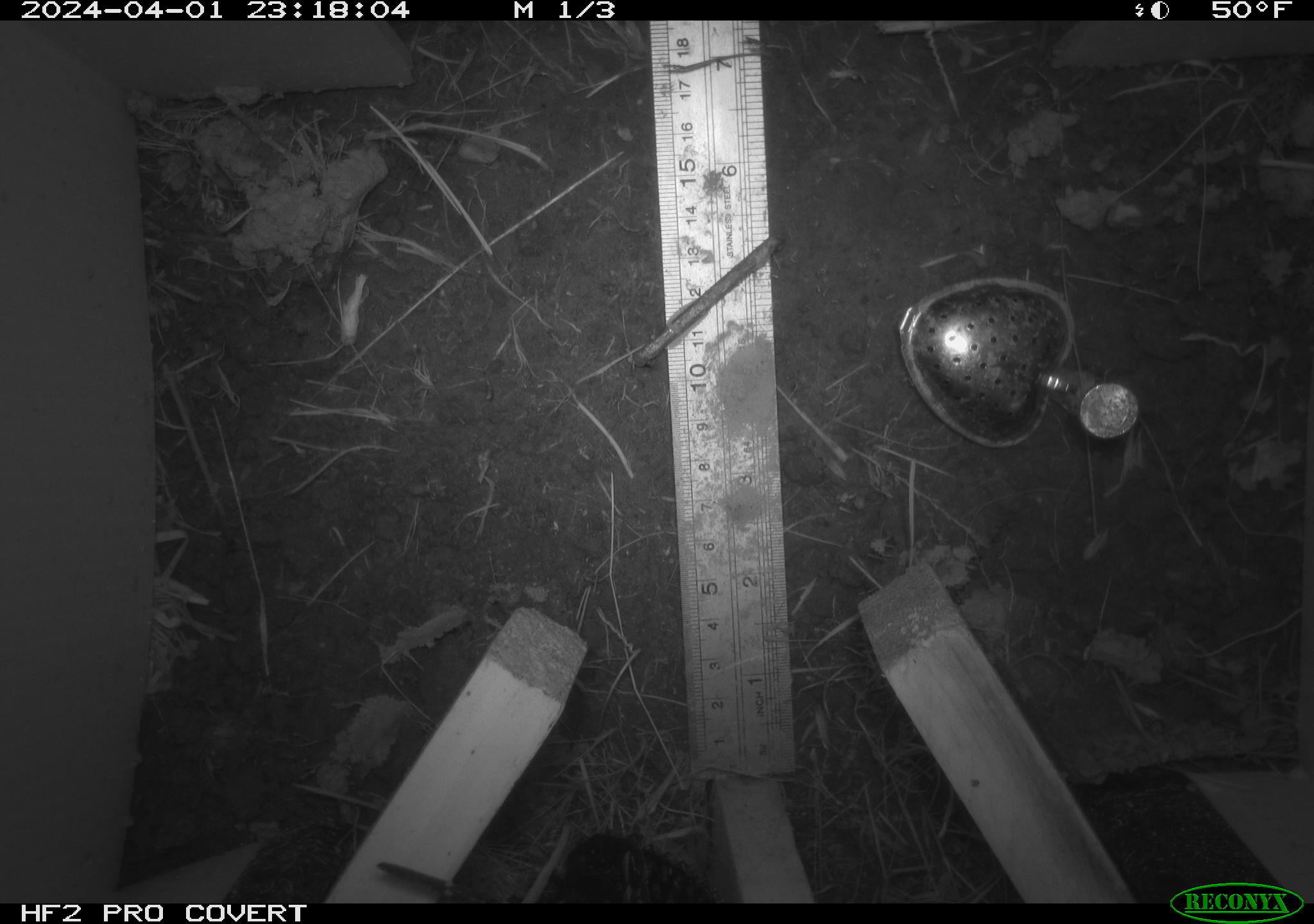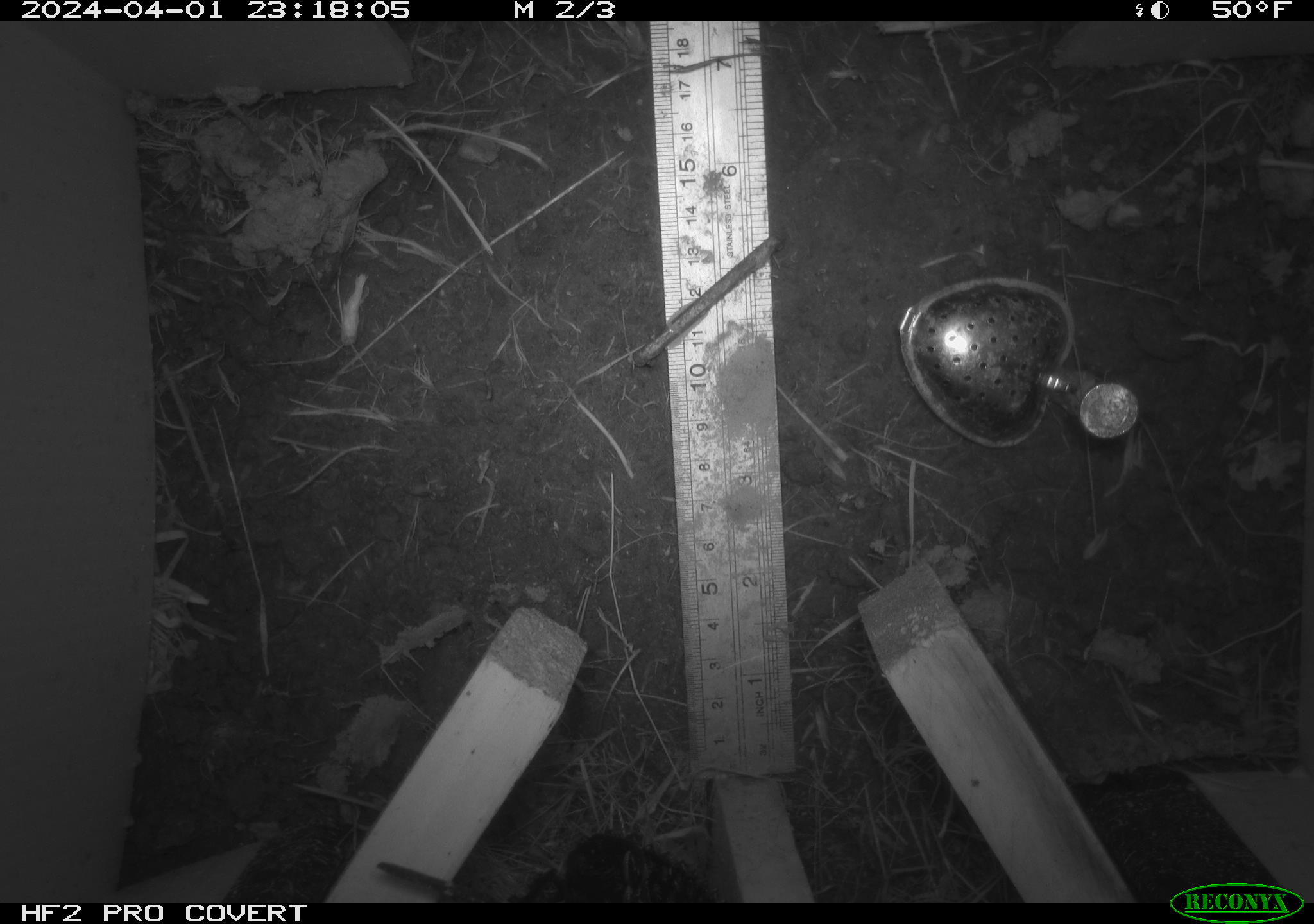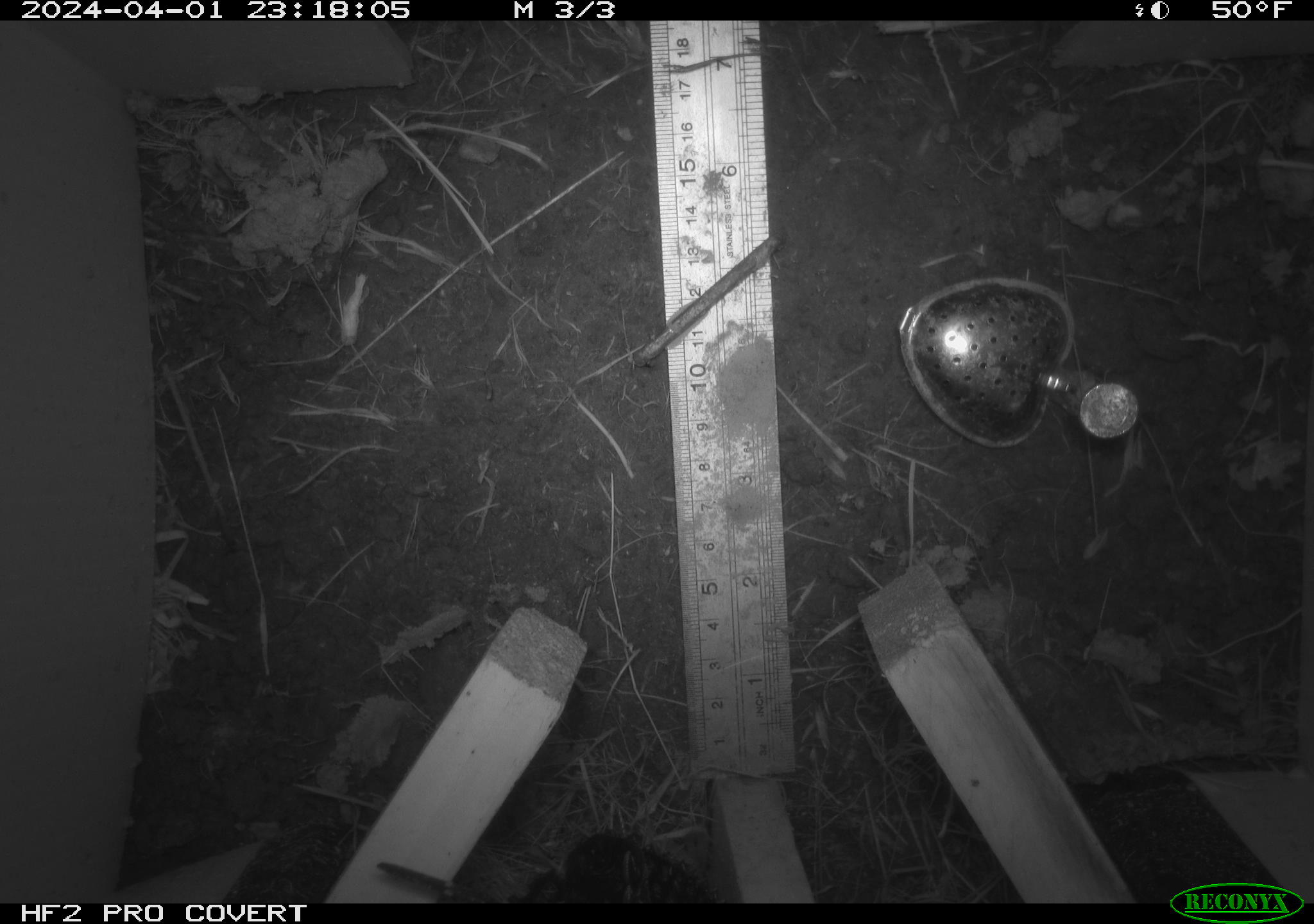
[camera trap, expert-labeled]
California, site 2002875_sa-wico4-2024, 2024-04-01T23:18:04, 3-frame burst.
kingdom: Animalia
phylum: Chordata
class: Mammalia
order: Rodentia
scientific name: Rodentia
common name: rodent